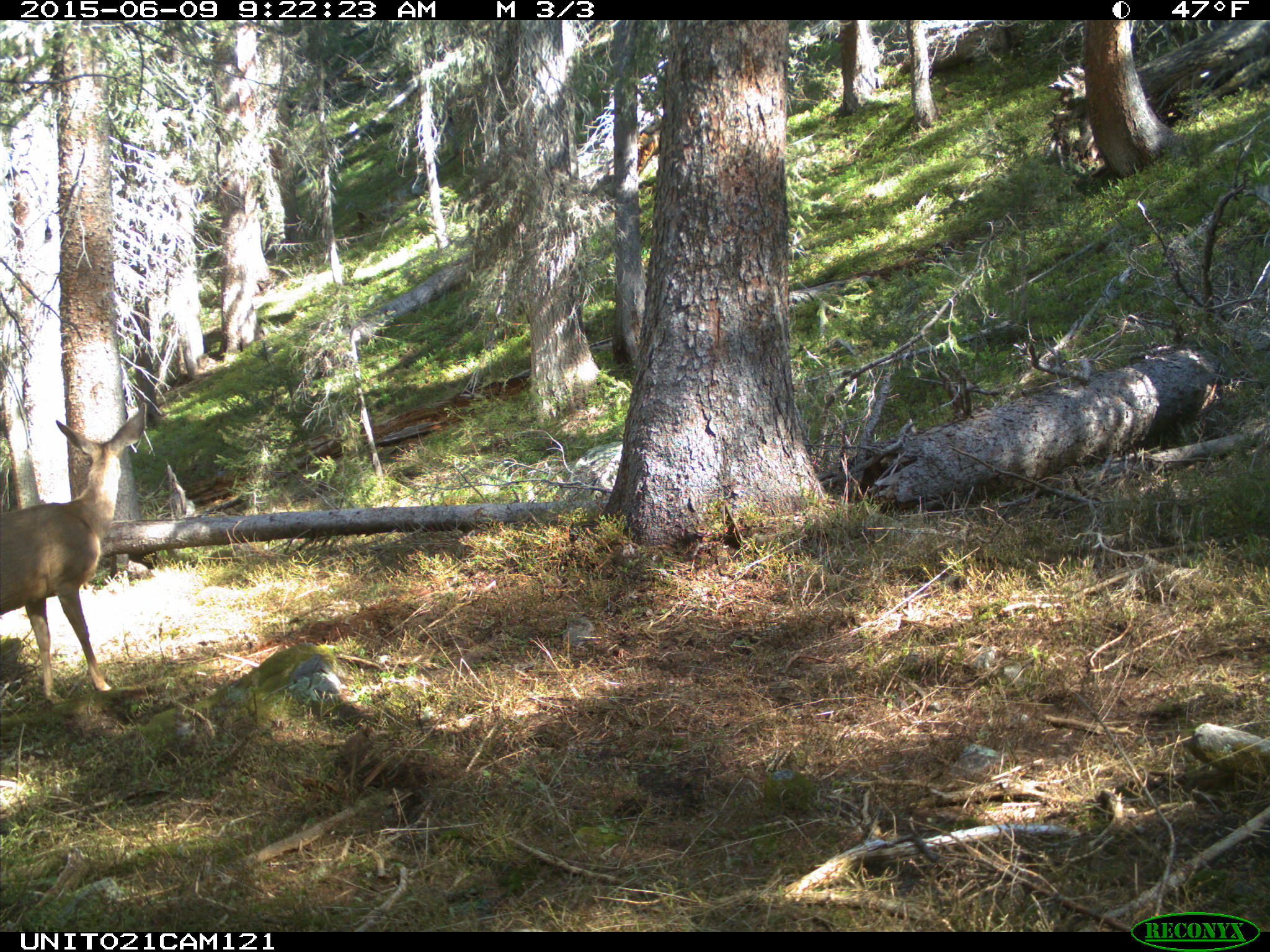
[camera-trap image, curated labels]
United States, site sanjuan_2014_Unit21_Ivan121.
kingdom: Animalia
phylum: Chordata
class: Mammalia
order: Artiodactyla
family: Cervidae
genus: Odocoileus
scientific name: Odocoileus hemionus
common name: mule deer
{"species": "Odocoileus hemionus (mule deer)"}